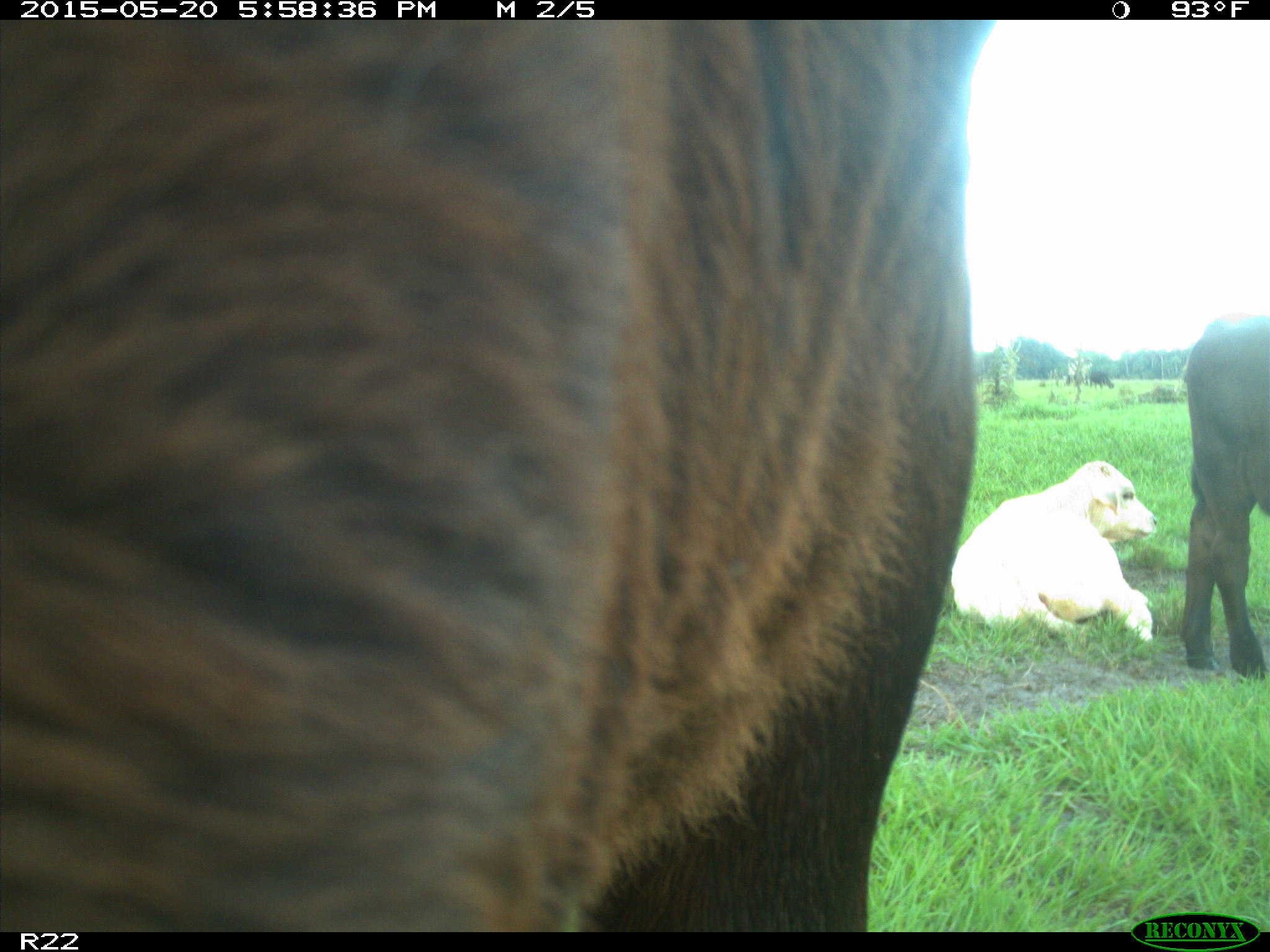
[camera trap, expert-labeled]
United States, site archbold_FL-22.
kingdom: Animalia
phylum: Chordata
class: Mammalia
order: Artiodactyla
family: Bovidae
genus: Bos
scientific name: Bos taurus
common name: domestic cow